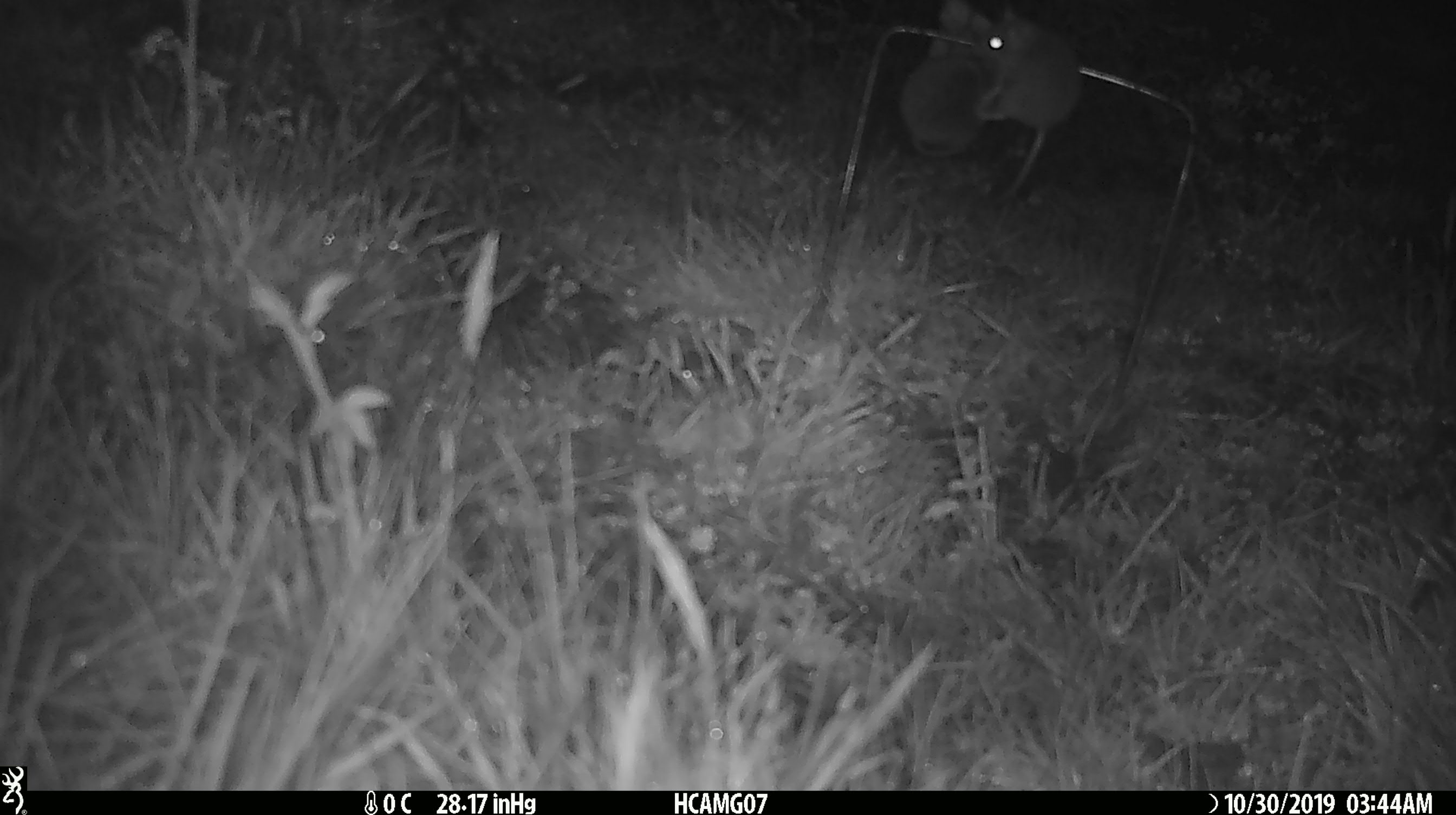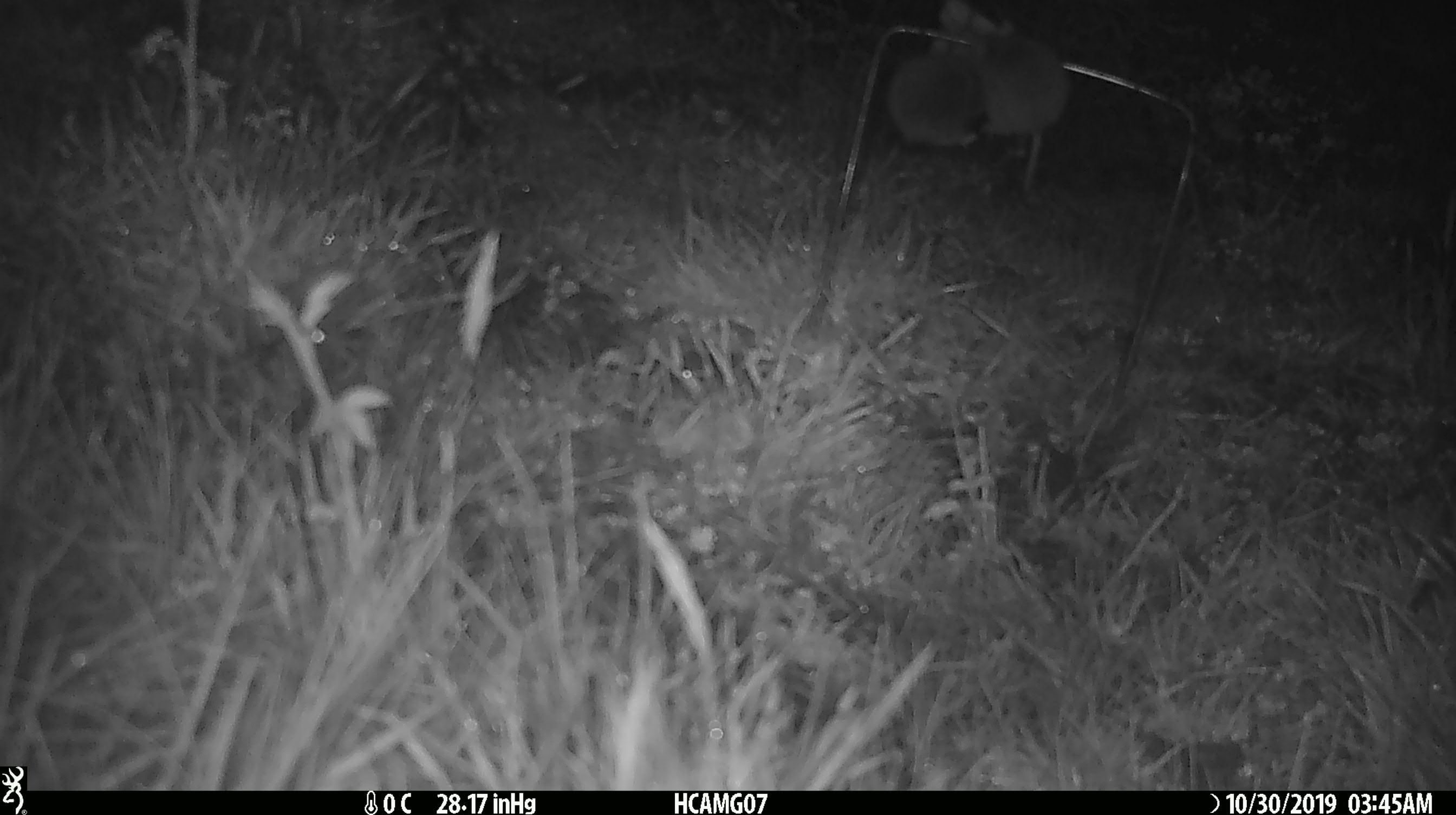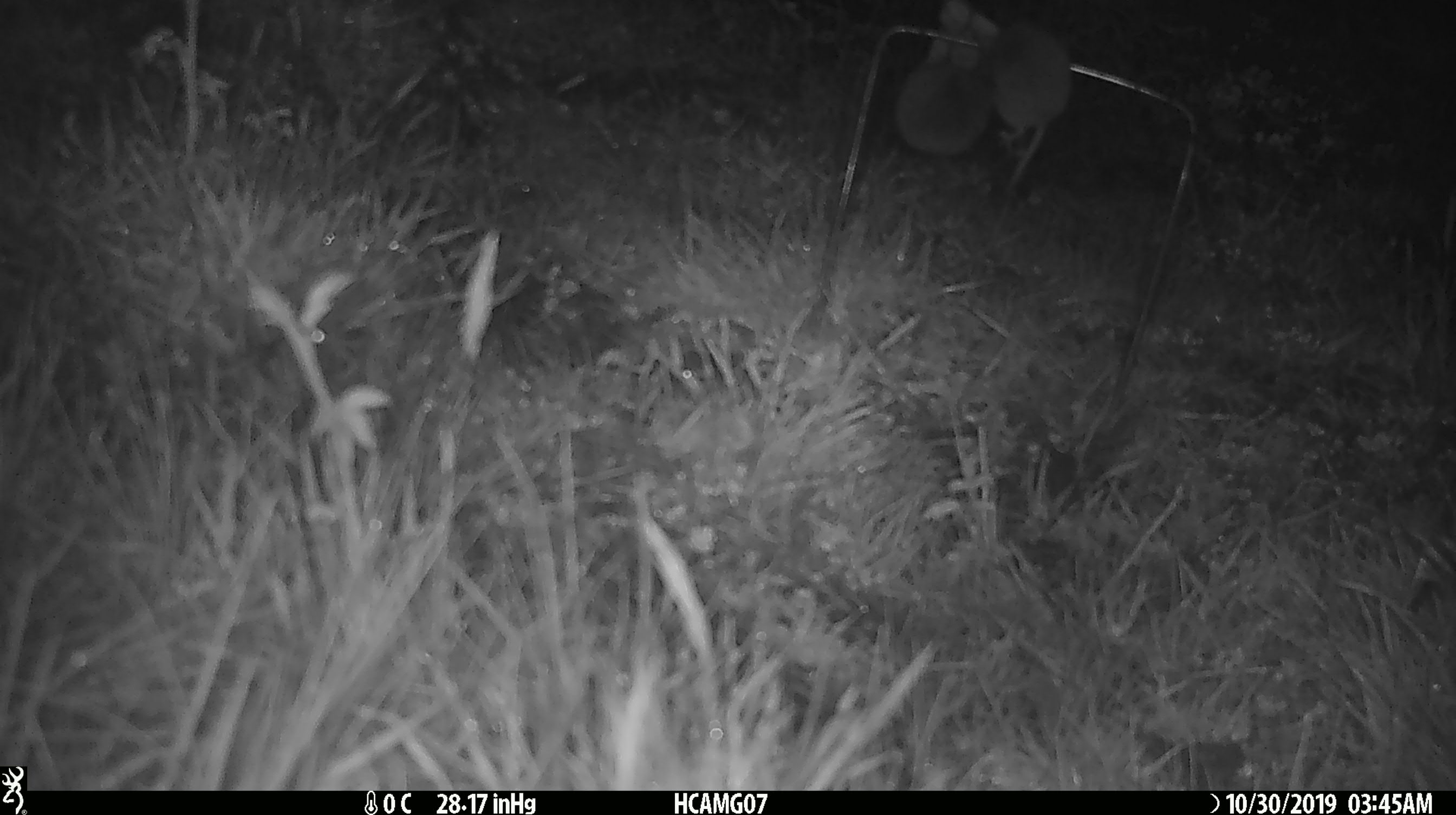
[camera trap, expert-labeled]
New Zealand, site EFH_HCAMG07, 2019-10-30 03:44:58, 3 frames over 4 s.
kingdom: Animalia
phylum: Chordata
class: Mammalia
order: Rodentia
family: Muridae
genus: Mus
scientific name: Mus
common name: mouse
Mouse (Mus).